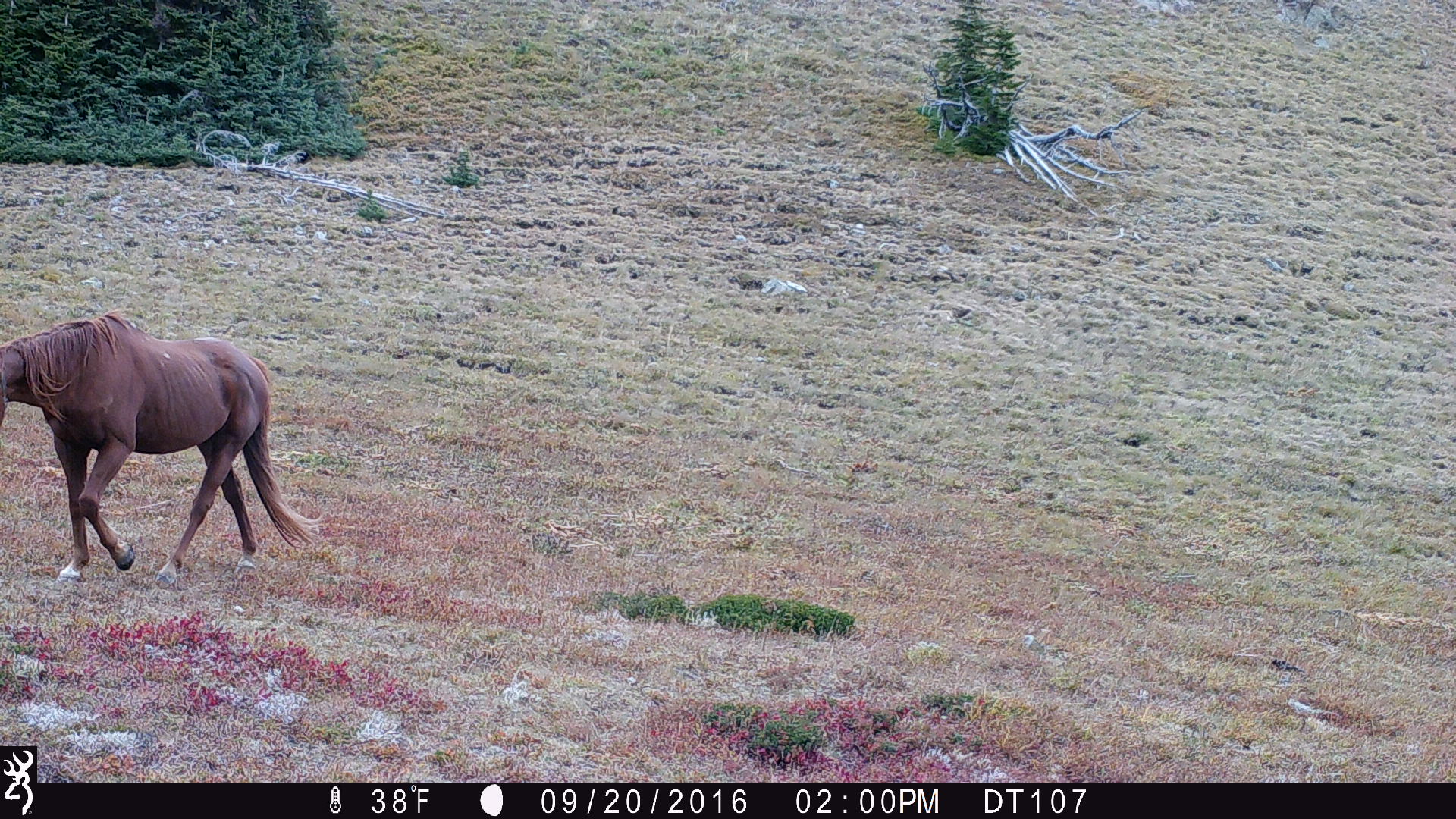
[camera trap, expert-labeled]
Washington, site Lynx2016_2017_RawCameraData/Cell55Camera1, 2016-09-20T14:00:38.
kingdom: Animalia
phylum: Chordata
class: Mammalia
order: Perissodactyla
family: Equidae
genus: Equus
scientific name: Equus caballus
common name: domestic horse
Domestic horse (Equus caballus). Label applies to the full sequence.